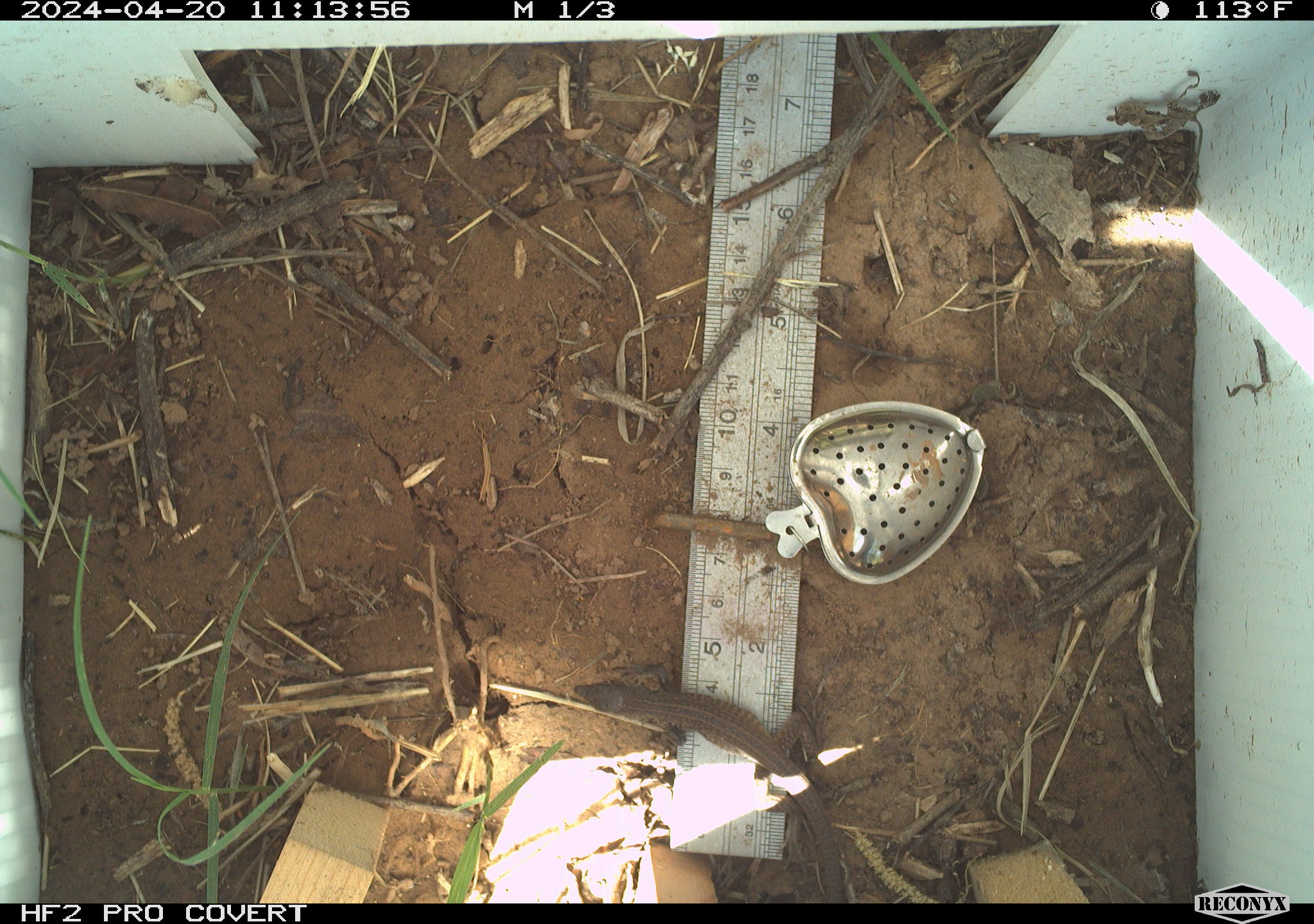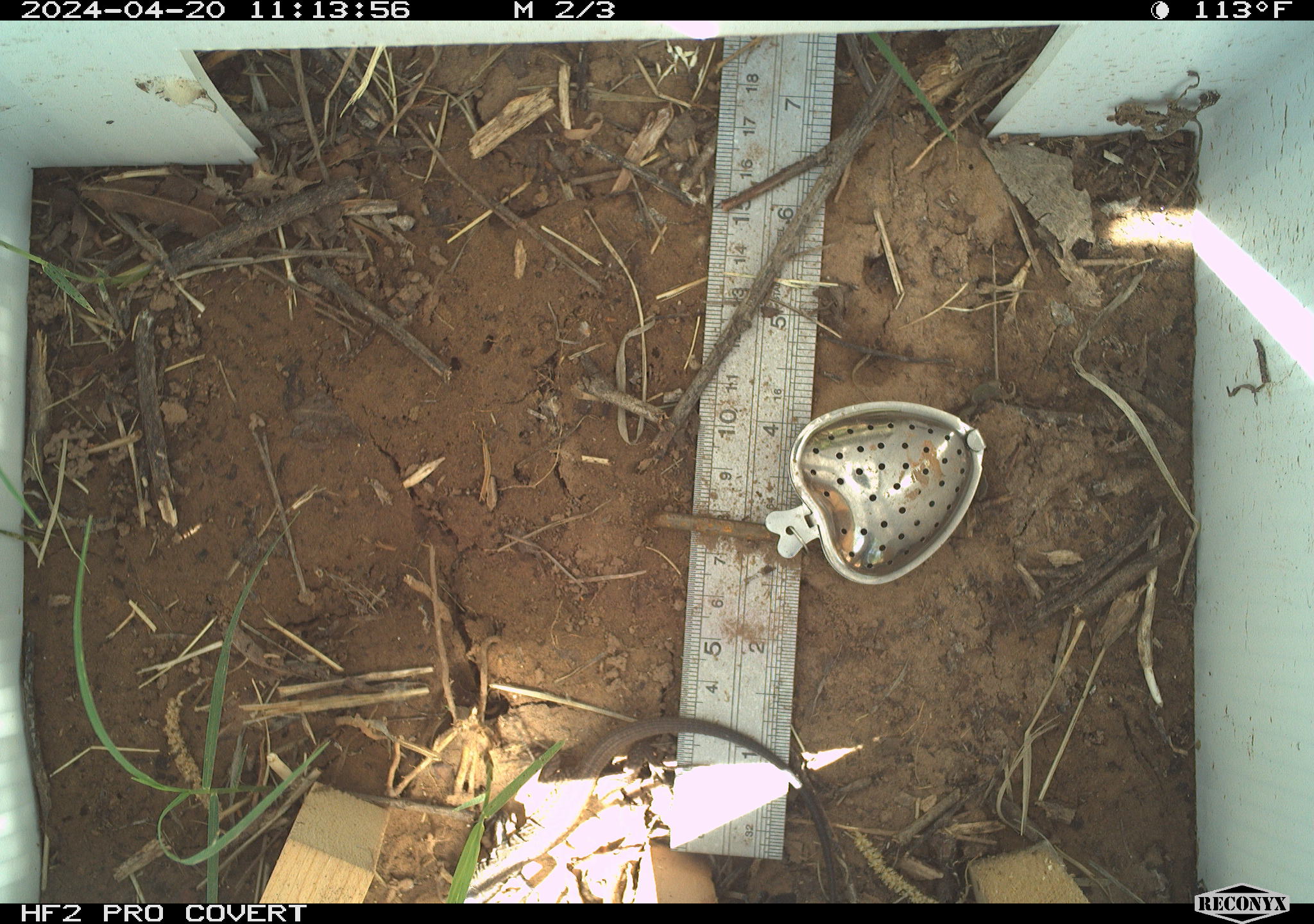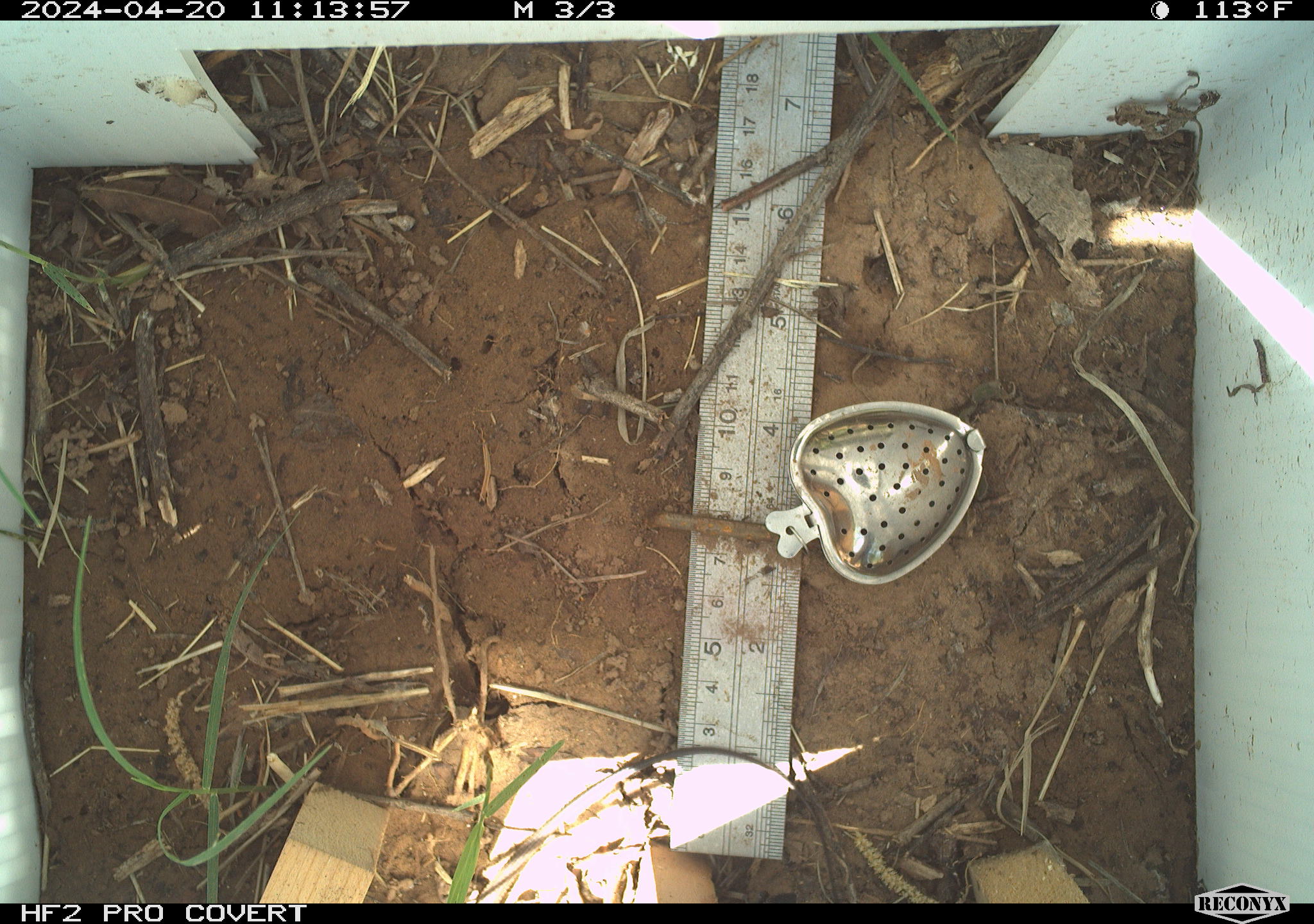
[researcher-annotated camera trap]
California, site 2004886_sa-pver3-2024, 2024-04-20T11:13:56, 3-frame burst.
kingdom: Animalia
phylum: Chordata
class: Reptilia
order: Squamata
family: Teiidae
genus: Aspidoscelis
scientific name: Aspidoscelis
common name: whiptail lizards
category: aspidoscelis species